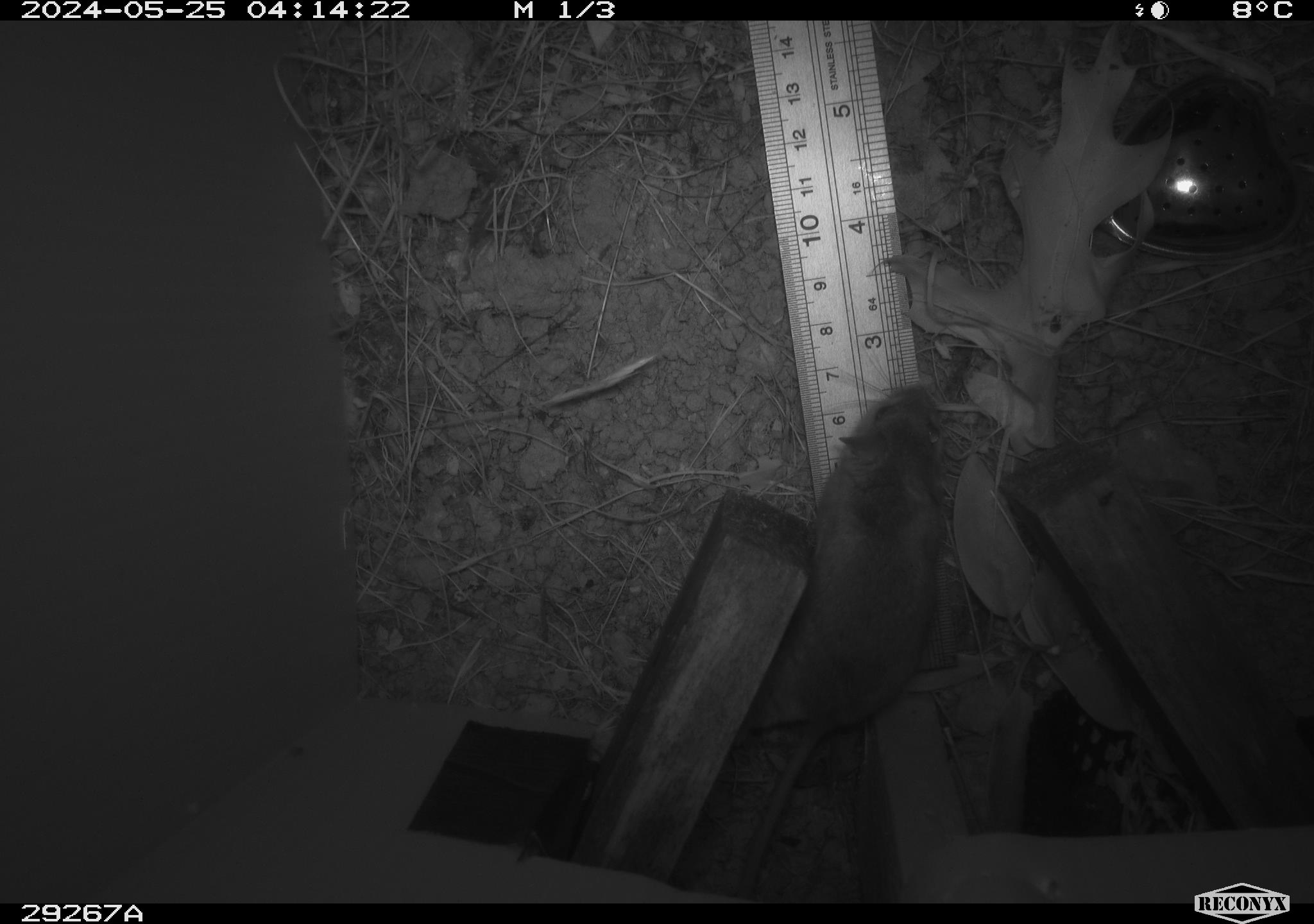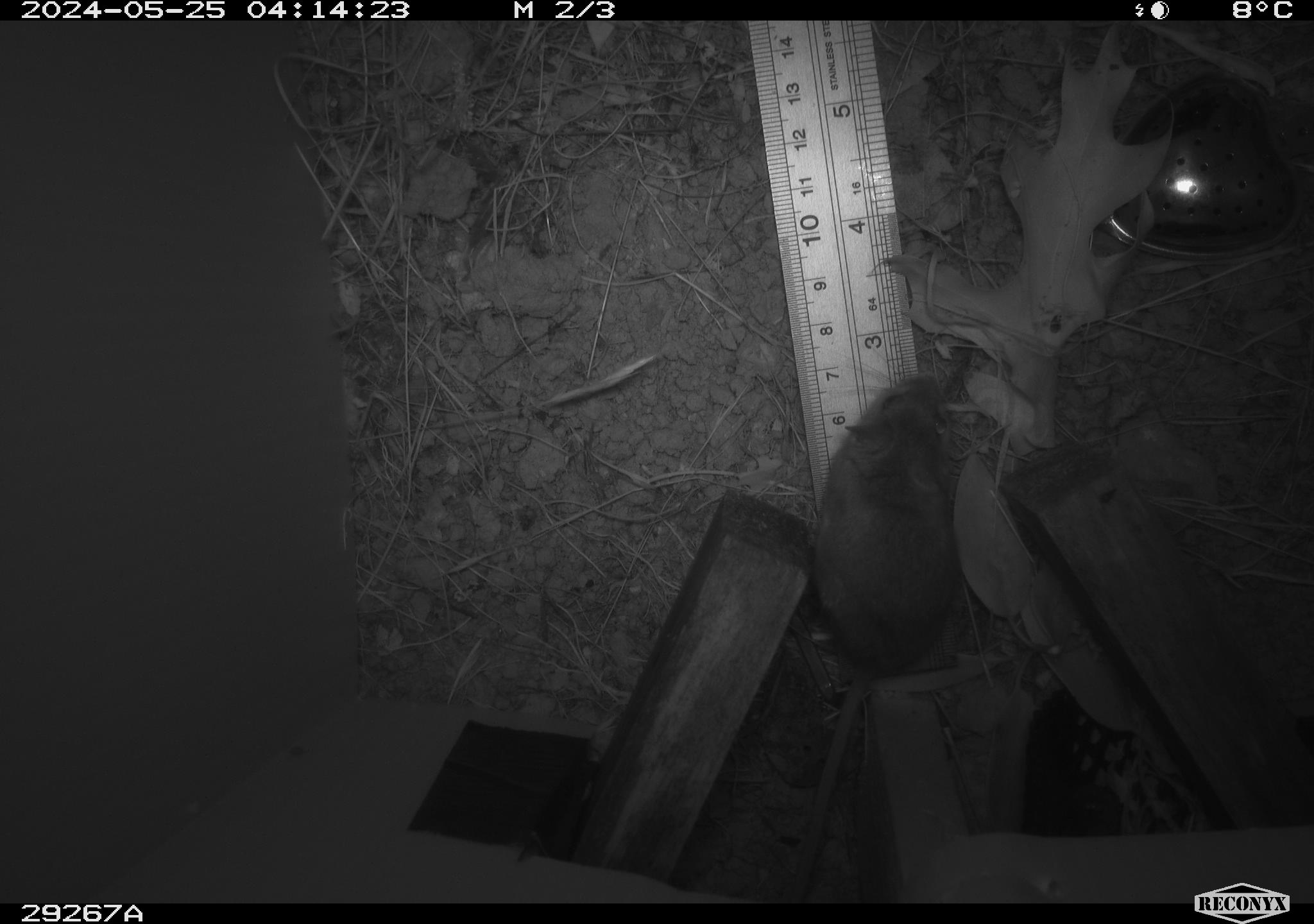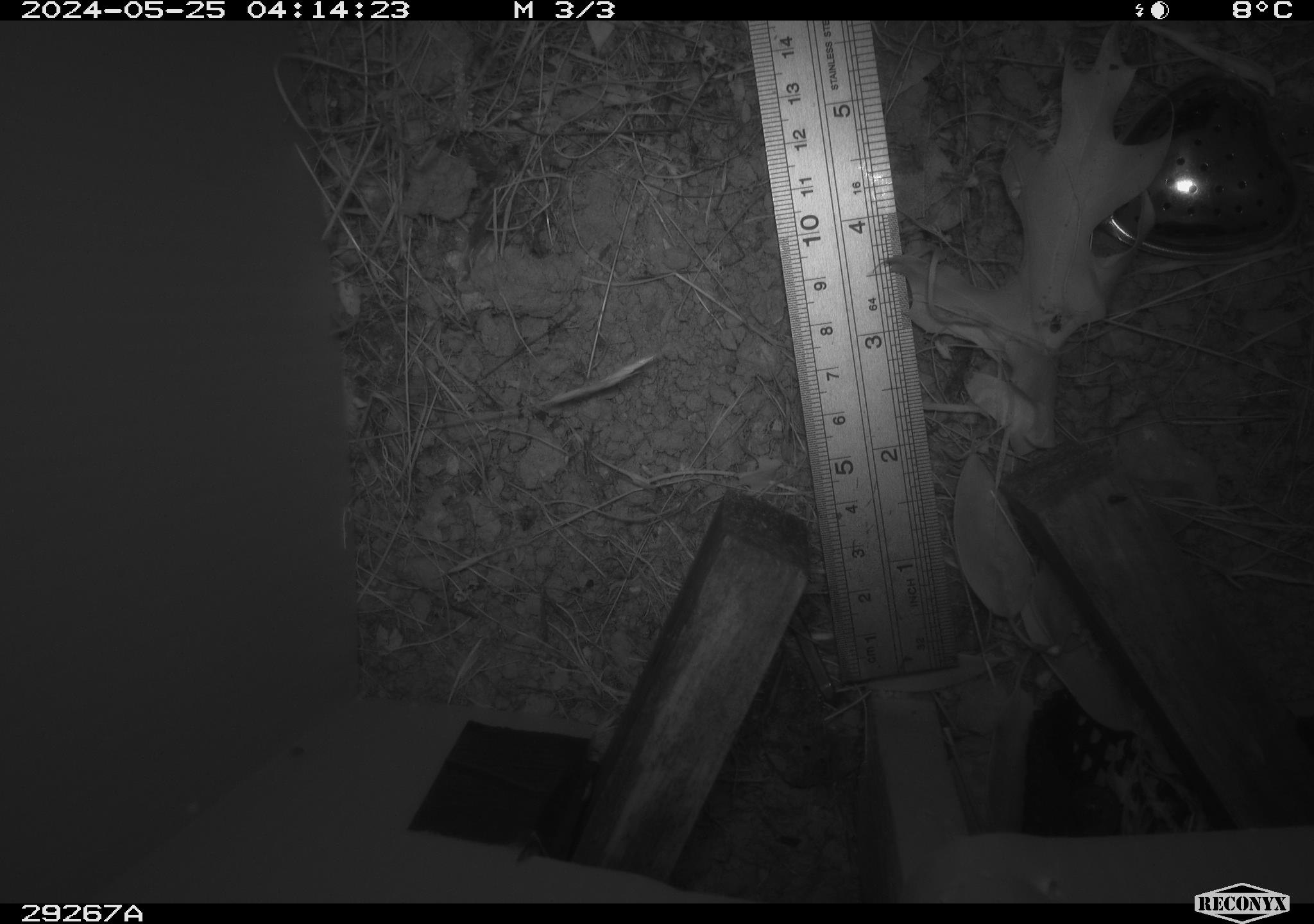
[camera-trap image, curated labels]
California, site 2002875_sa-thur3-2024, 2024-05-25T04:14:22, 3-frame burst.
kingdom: Animalia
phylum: Chordata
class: Mammalia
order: Rodentia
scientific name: Rodentia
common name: mouse species